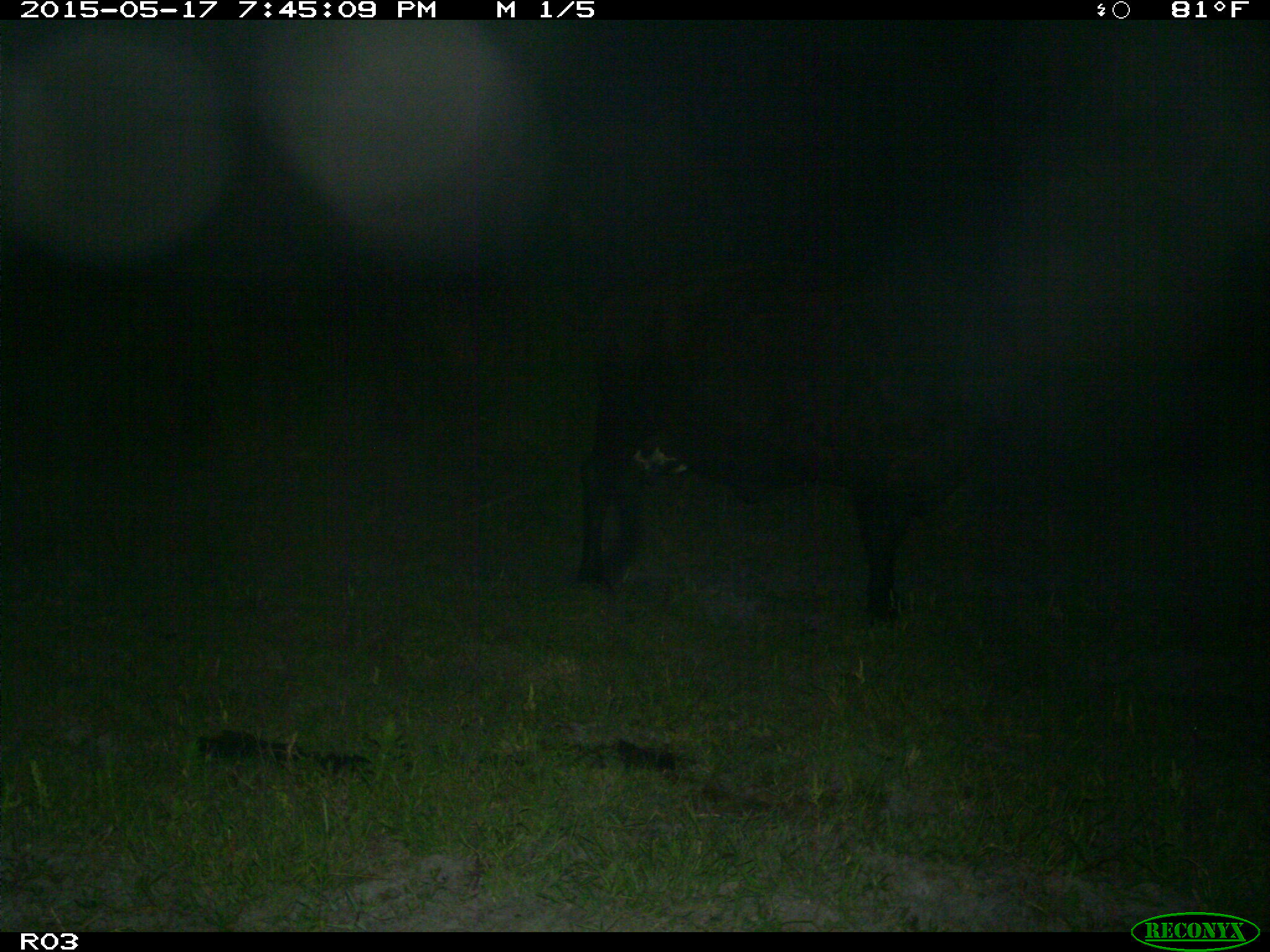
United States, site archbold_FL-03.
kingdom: Animalia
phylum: Chordata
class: Mammalia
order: Artiodactyla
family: Bovidae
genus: Bos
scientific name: Bos taurus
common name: domestic cow